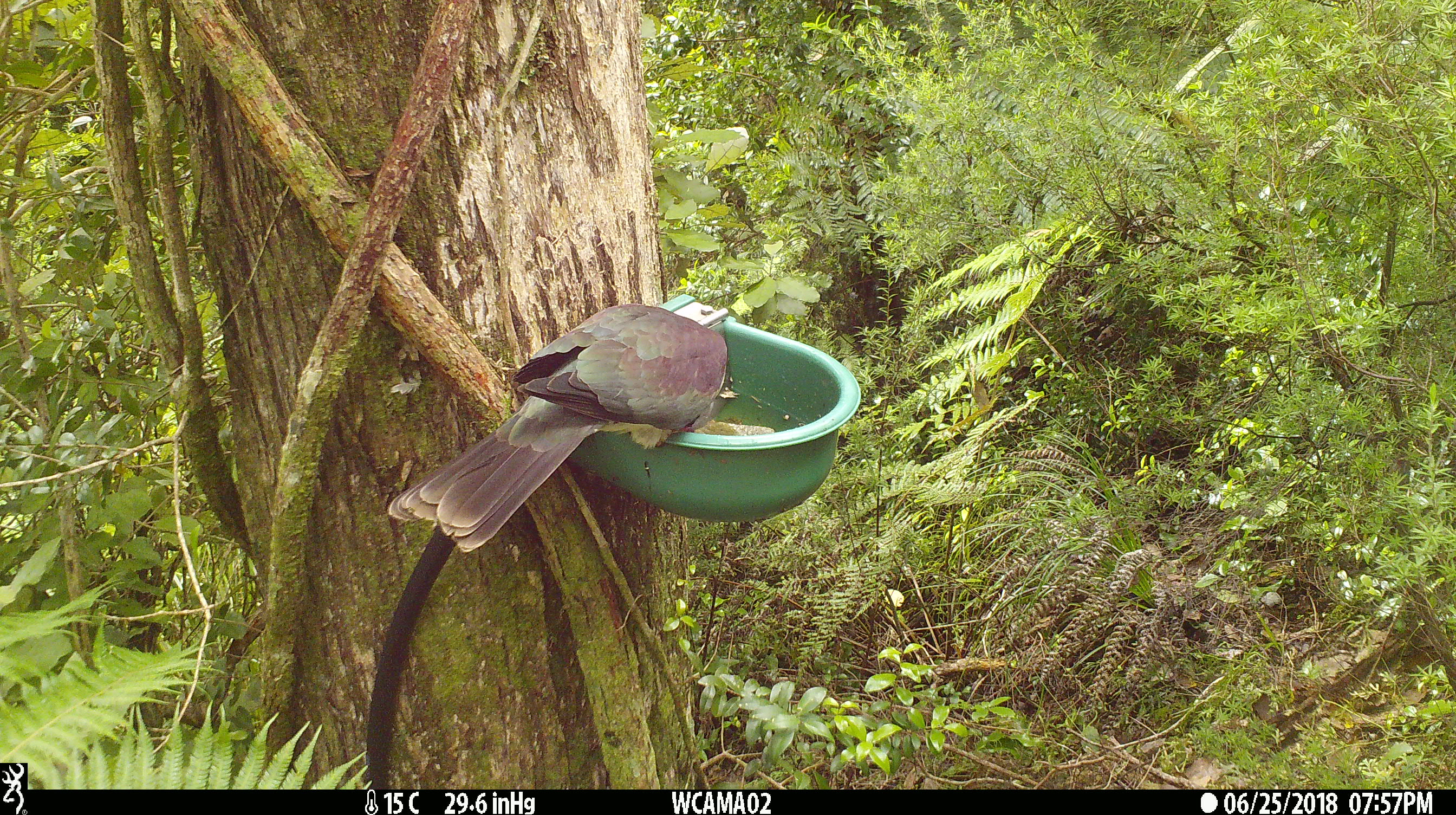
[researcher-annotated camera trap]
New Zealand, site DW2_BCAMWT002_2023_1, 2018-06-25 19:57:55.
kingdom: Animalia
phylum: Chordata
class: Aves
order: Columbiformes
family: Columbidae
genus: Hemiphaga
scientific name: Hemiphaga novaeseelandiae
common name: new zealand pigeon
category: kereru